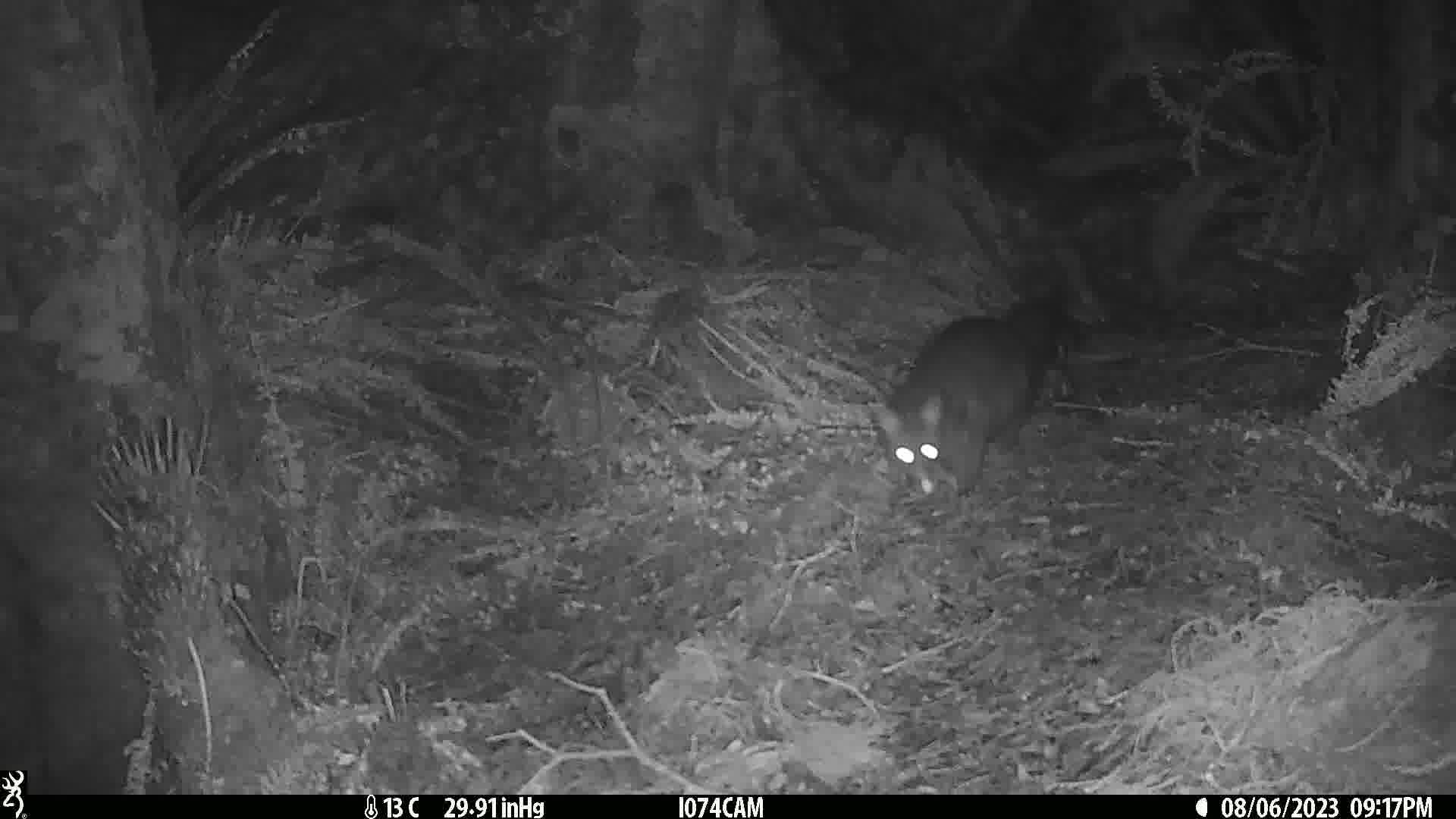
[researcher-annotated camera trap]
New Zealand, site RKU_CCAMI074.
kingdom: Animalia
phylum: Chordata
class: Mammalia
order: Diprotodontia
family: Phalangeridae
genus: Trichosurus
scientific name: Trichosurus vulpecula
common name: common brushtail possum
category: possum